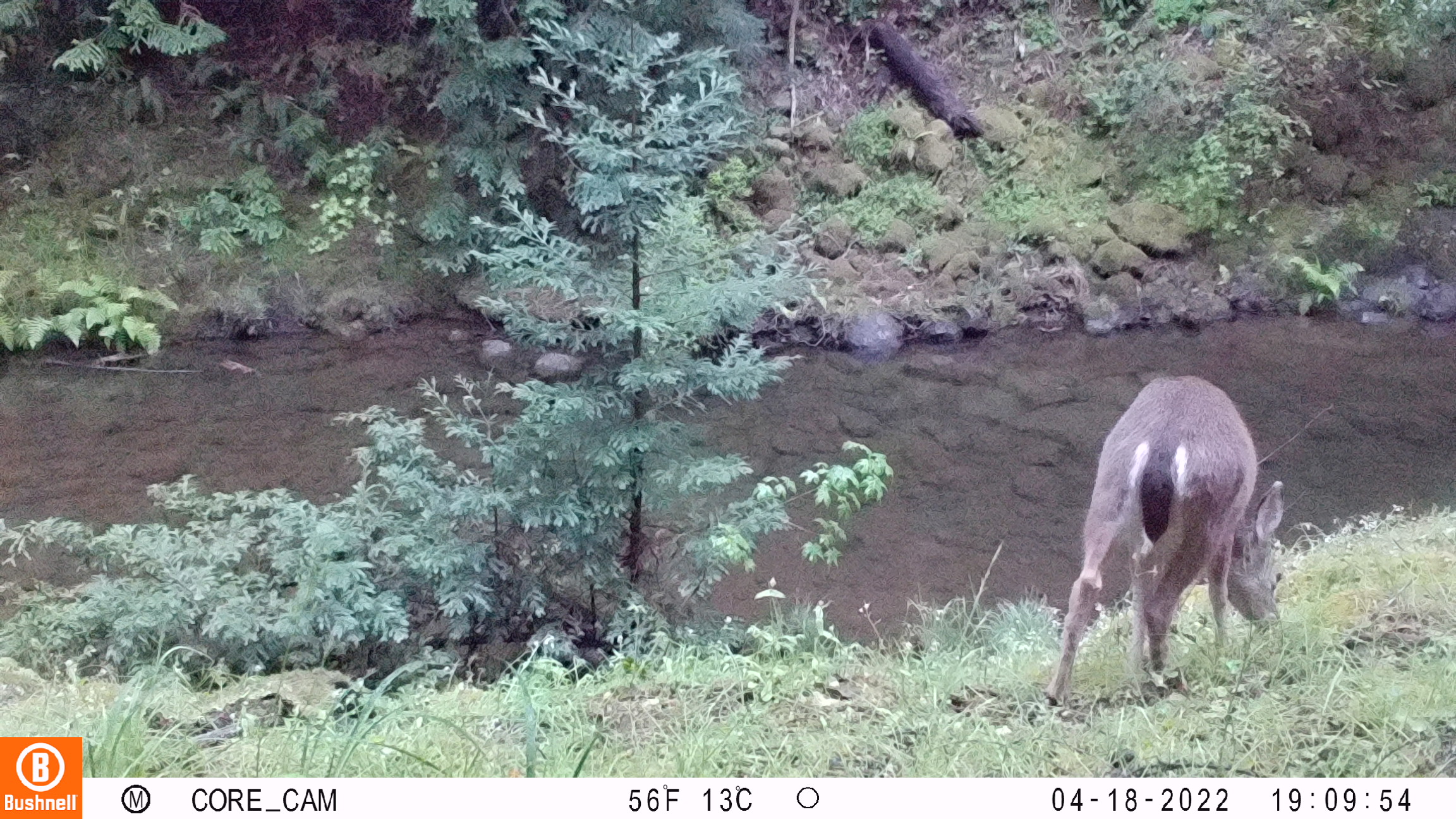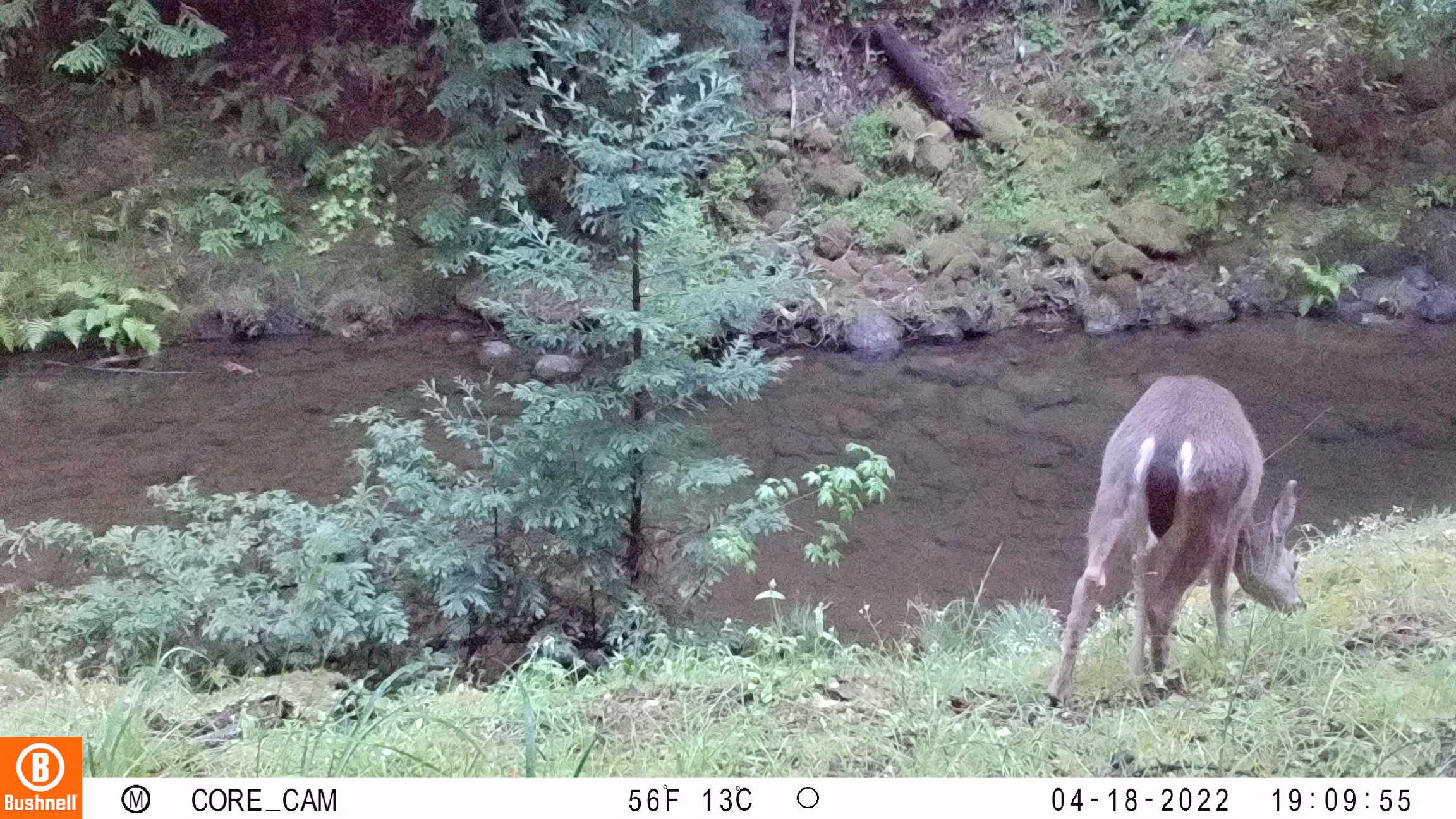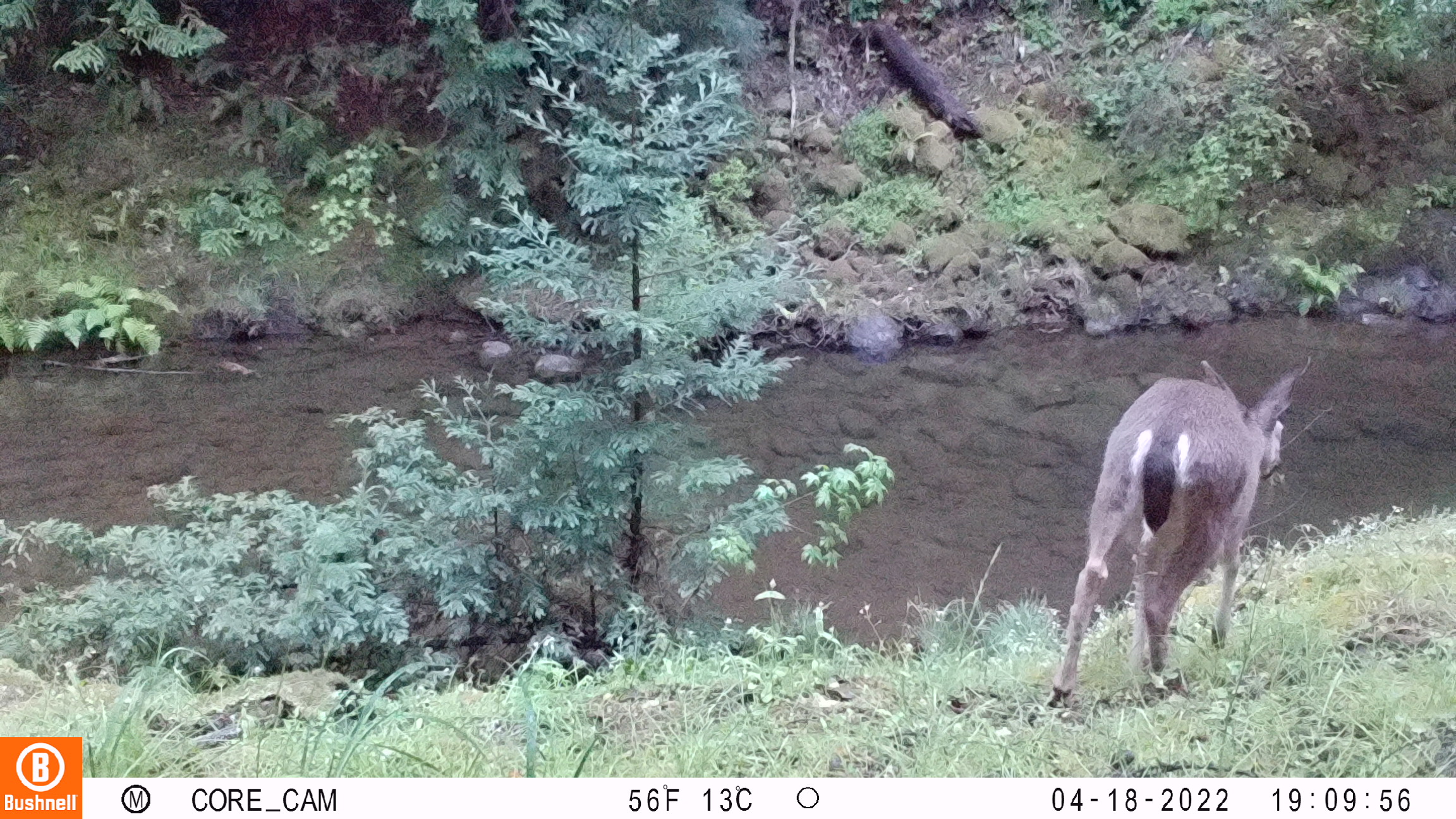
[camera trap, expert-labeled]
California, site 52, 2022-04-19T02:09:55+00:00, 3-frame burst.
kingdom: Animalia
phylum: Chordata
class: Mammalia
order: Artiodactyla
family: Cervidae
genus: Odocoileus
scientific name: Odocoileus hemionus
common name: mule deer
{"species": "mule deer (Odocoileus hemionus)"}